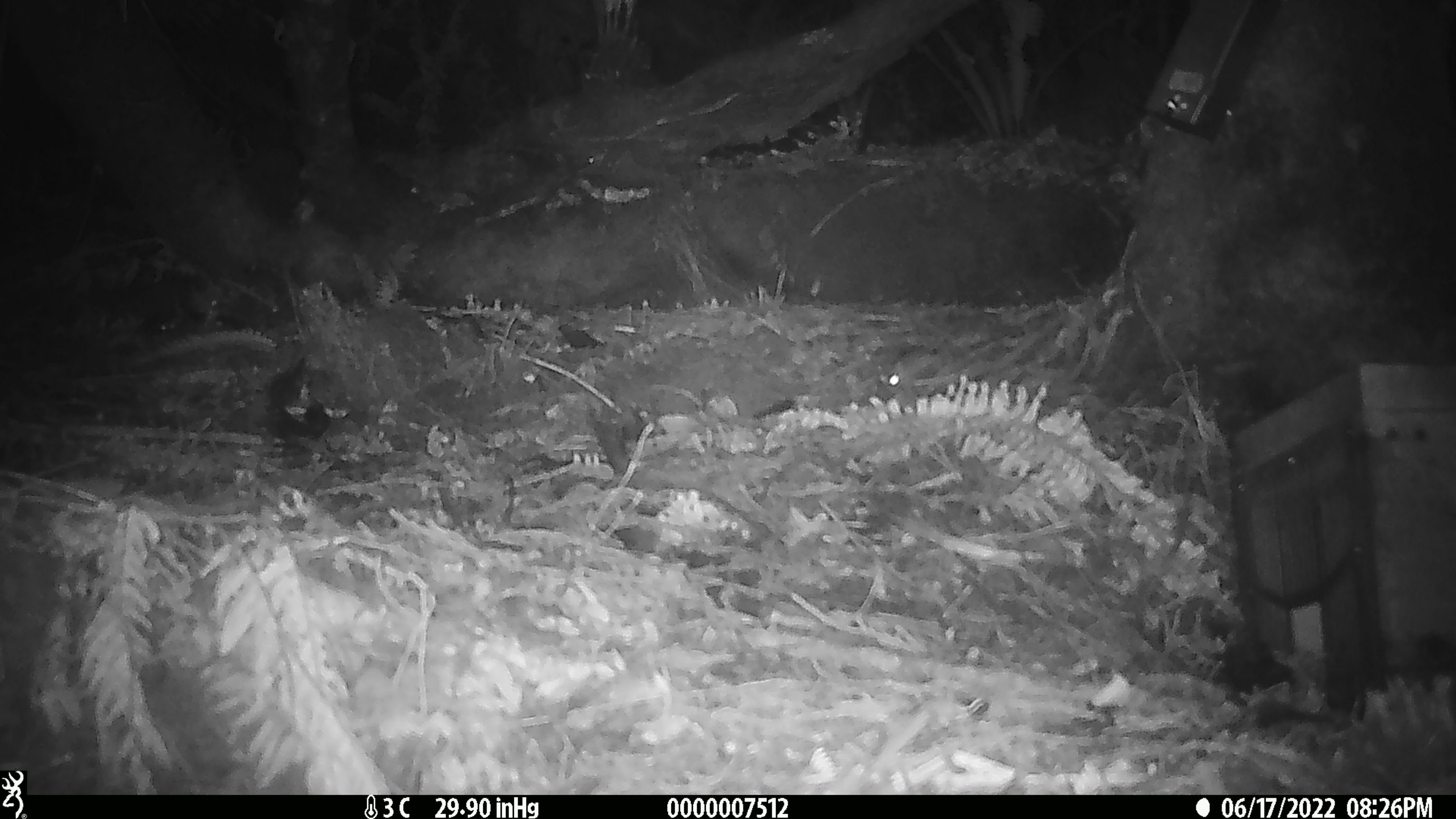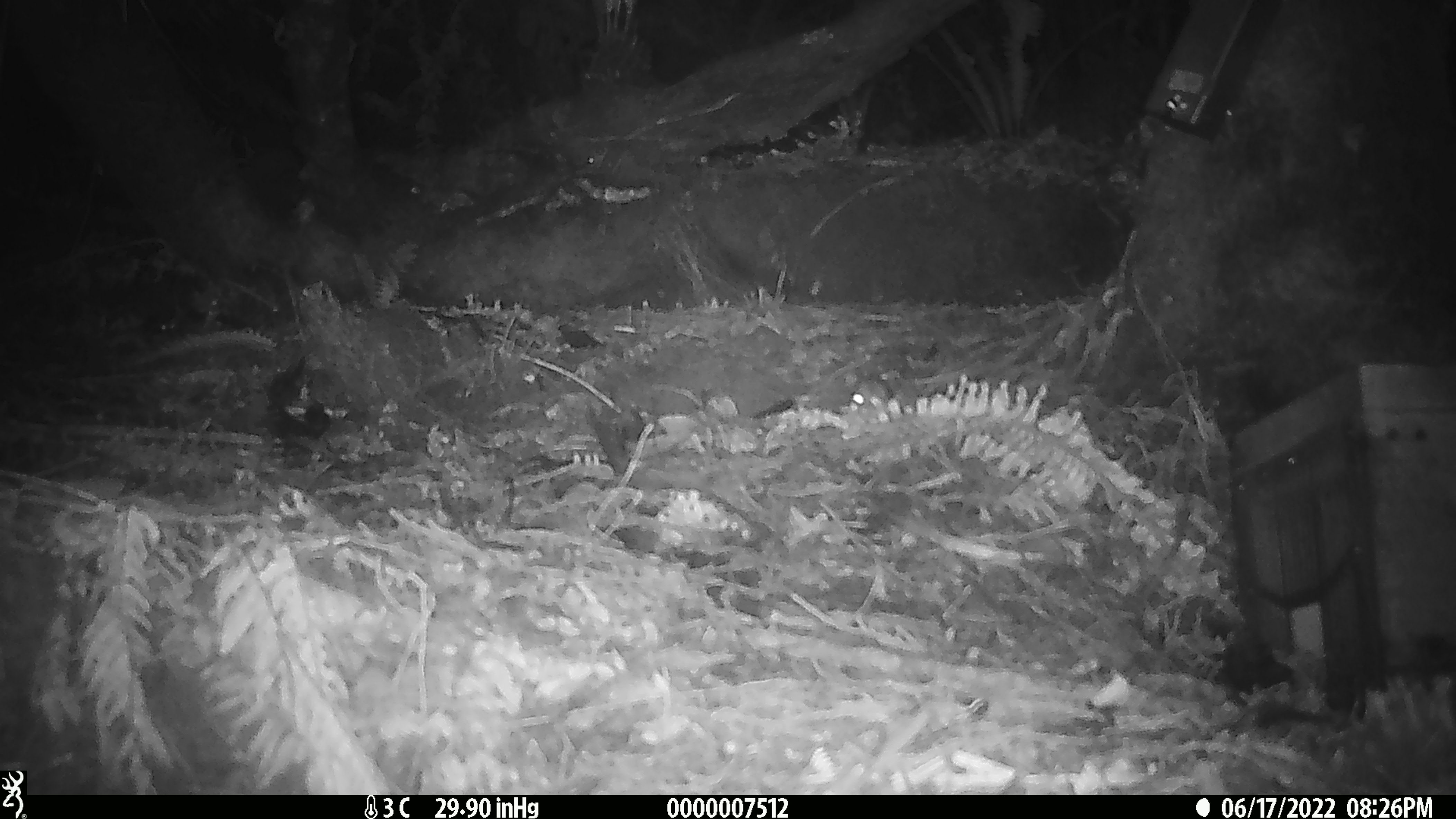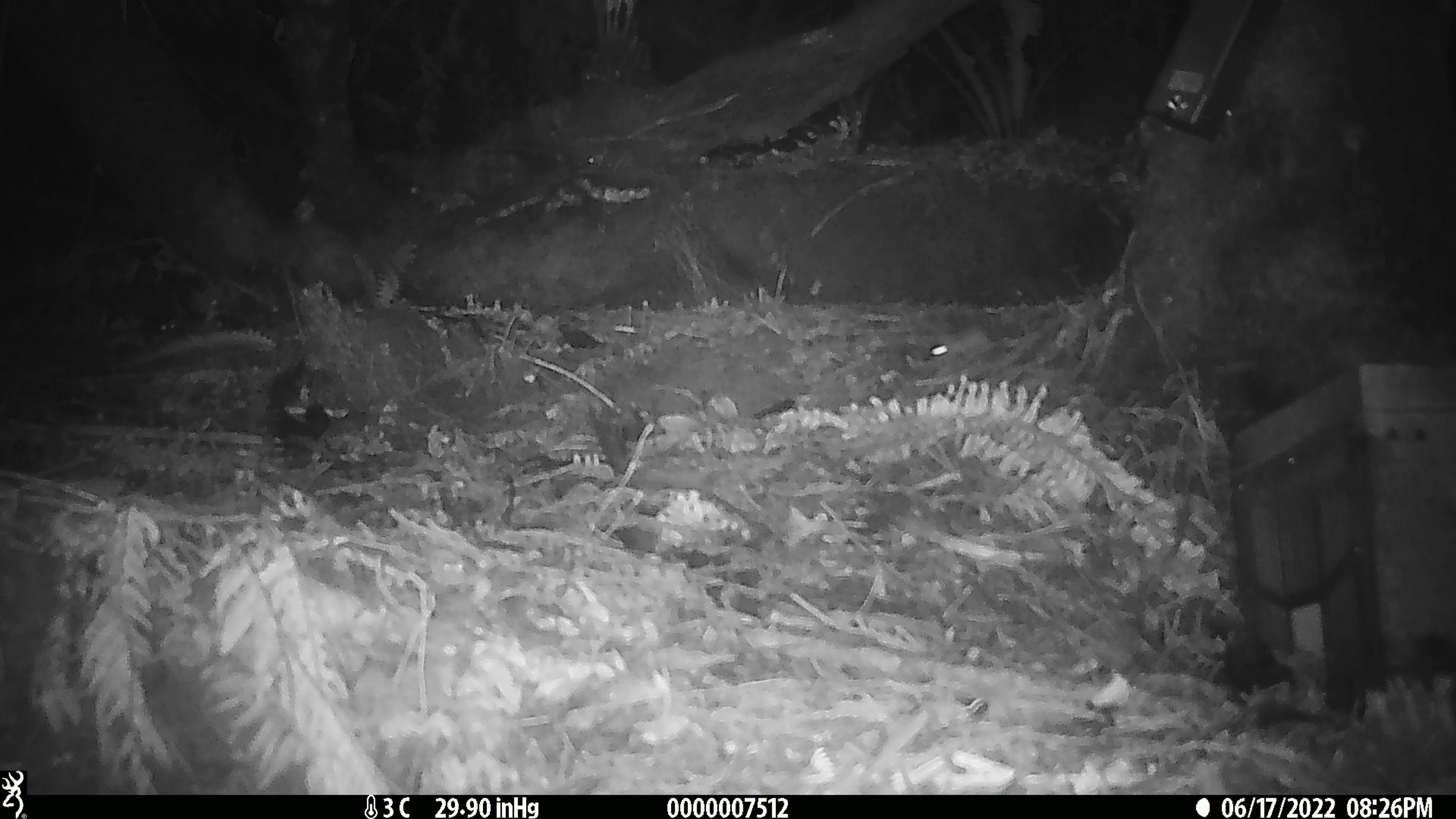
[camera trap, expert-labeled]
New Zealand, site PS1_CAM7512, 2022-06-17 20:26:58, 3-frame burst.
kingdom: Animalia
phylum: Chordata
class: Mammalia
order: Rodentia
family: Muridae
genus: Mus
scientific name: Mus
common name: mouse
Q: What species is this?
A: Mouse (Mus).